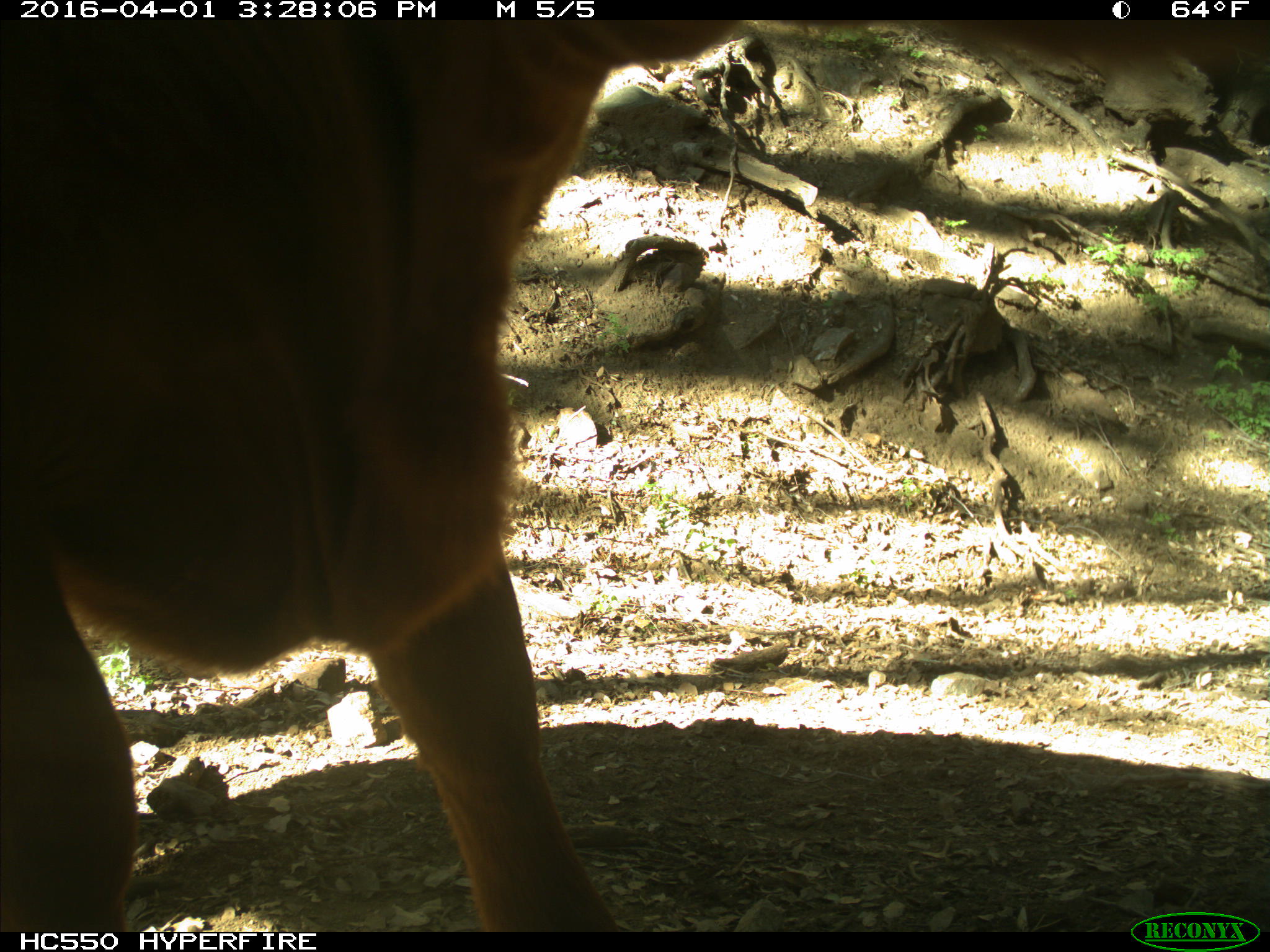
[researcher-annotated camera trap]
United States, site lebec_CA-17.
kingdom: Animalia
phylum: Chordata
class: Mammalia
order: Artiodactyla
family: Bovidae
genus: Bos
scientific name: Bos taurus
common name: domestic cow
Bos taurus (domestic cow).